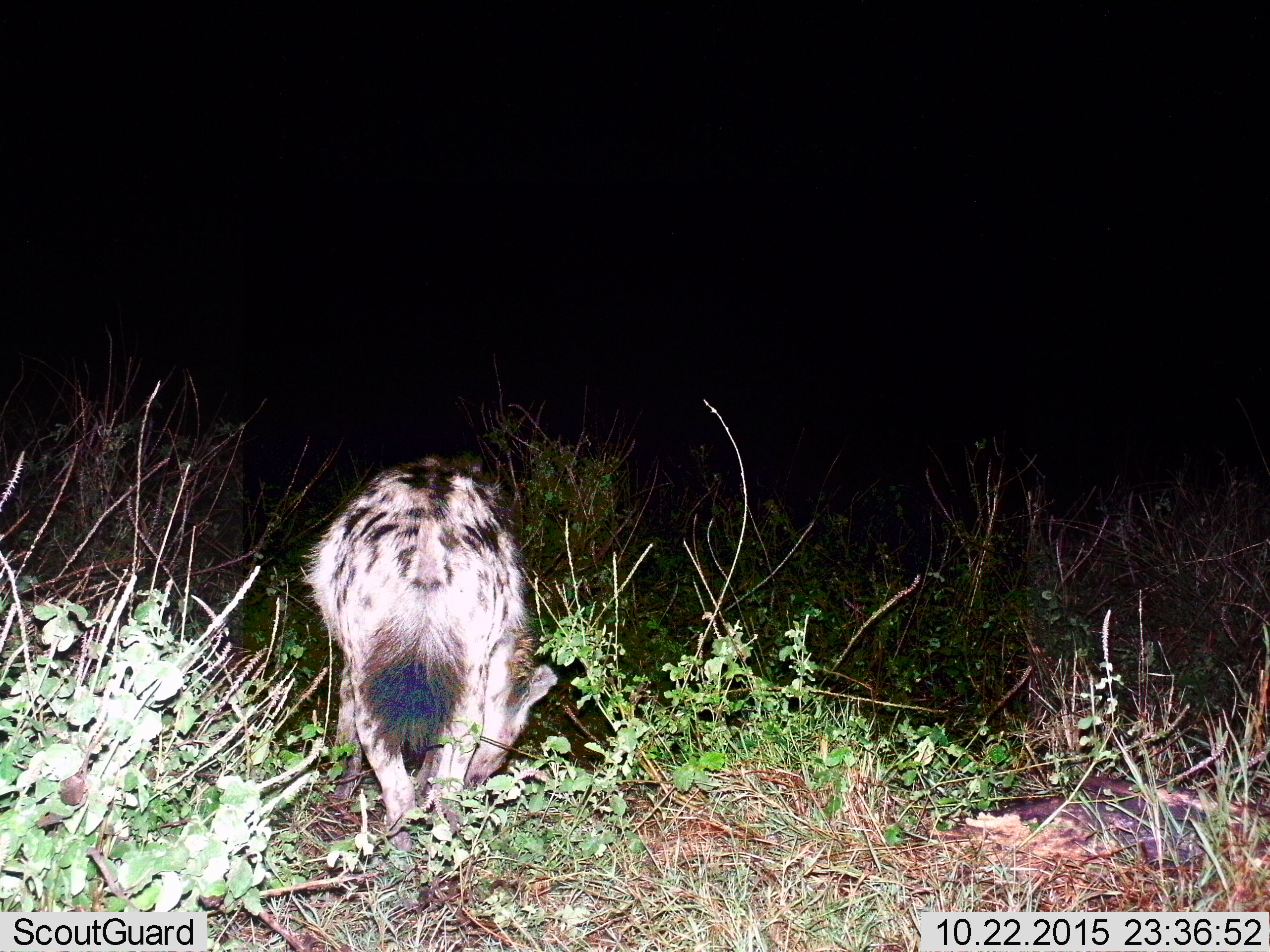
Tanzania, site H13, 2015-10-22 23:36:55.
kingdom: Animalia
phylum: Chordata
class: Mammalia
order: Carnivora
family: Hyaenidae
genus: Crocuta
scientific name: Crocuta crocuta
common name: spotted hyena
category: hyenaspotted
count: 1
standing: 56%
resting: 0%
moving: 0%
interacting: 0%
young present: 0%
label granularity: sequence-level